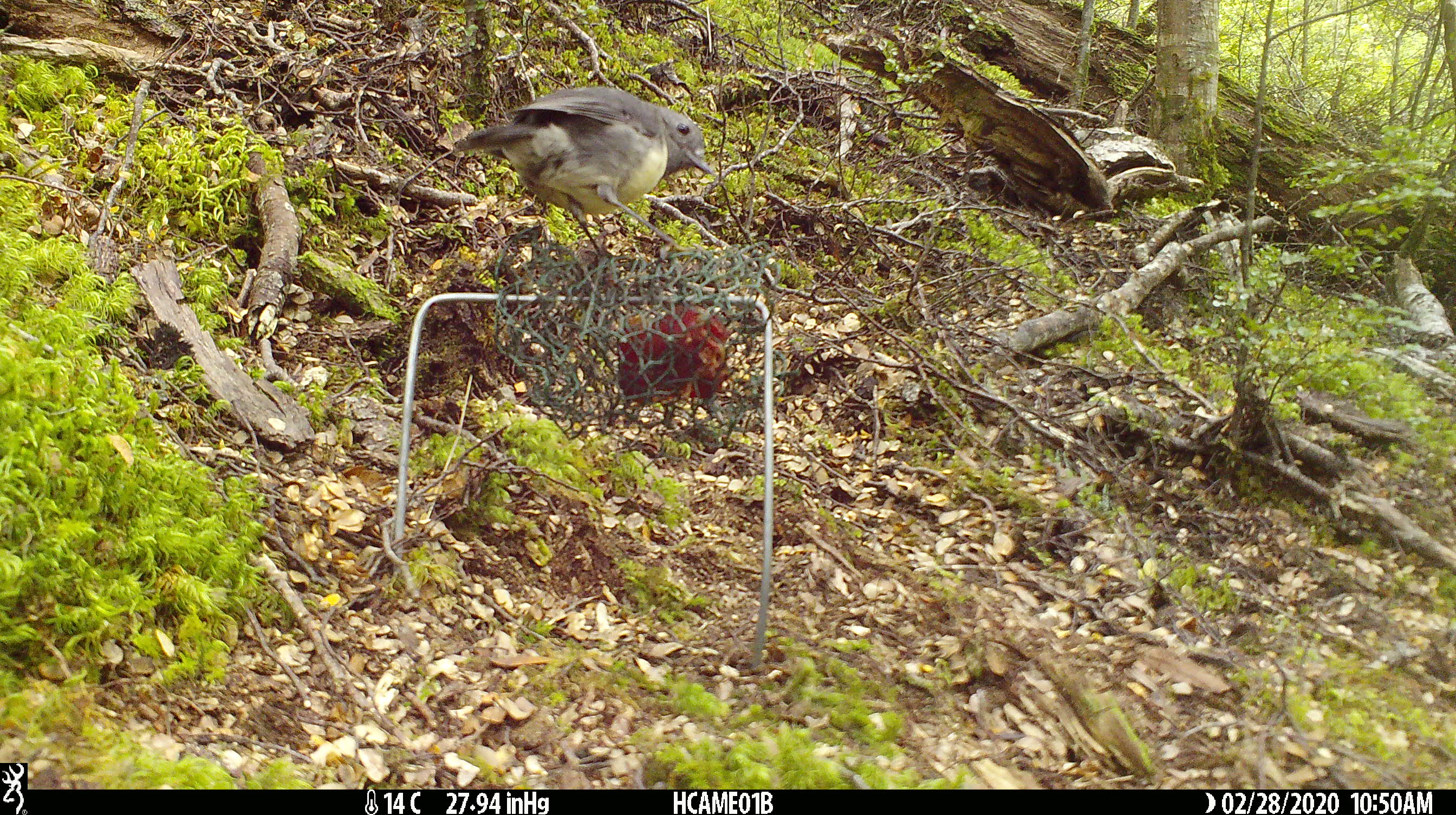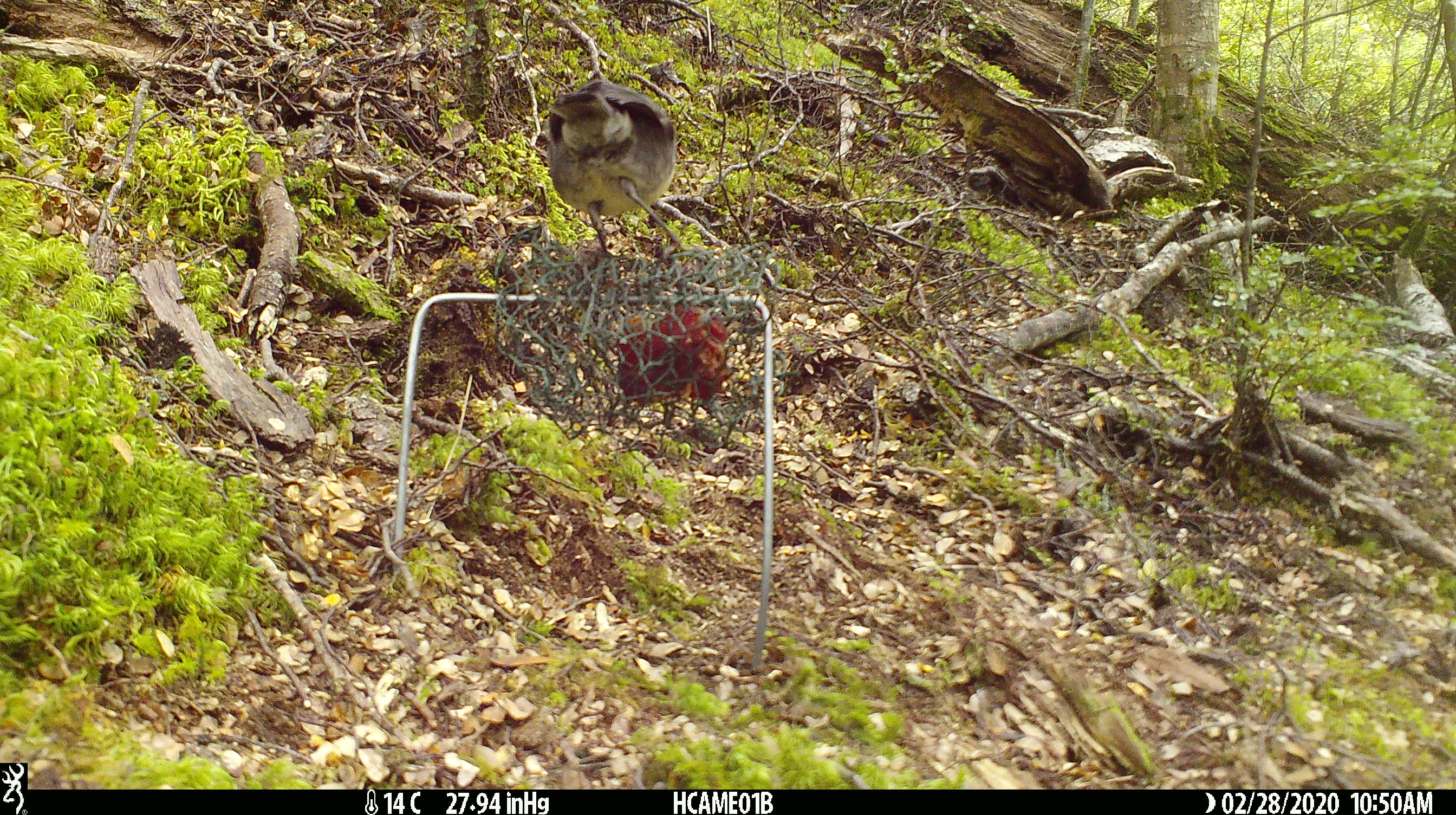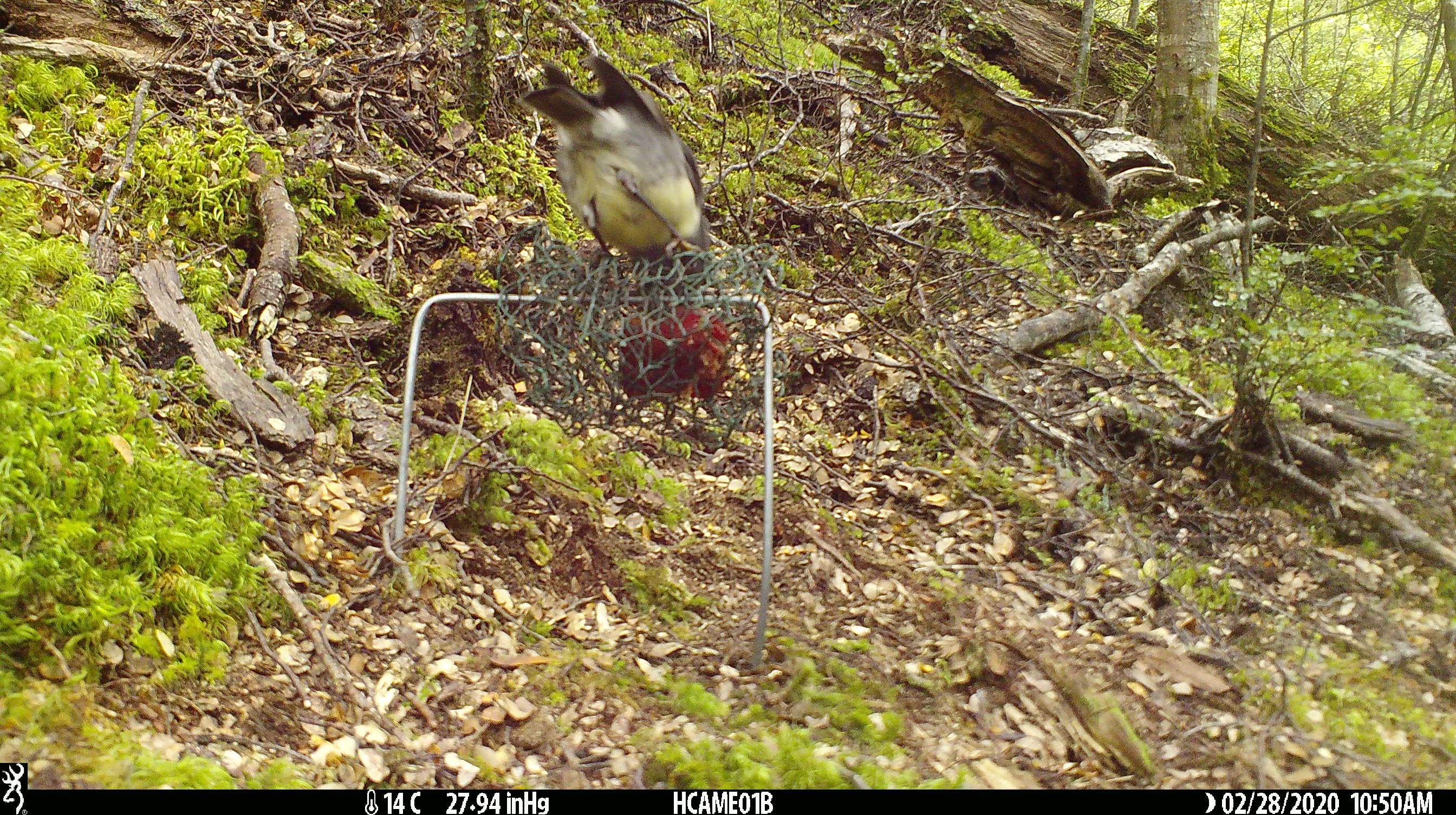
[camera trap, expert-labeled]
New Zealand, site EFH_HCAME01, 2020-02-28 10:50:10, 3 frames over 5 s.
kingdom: Animalia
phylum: Chordata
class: Aves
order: Passeriformes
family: Petroicidae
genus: Petroica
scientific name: Petroica australis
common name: new zealand robin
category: robin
Robin (new zealand robin) (Petroica australis).